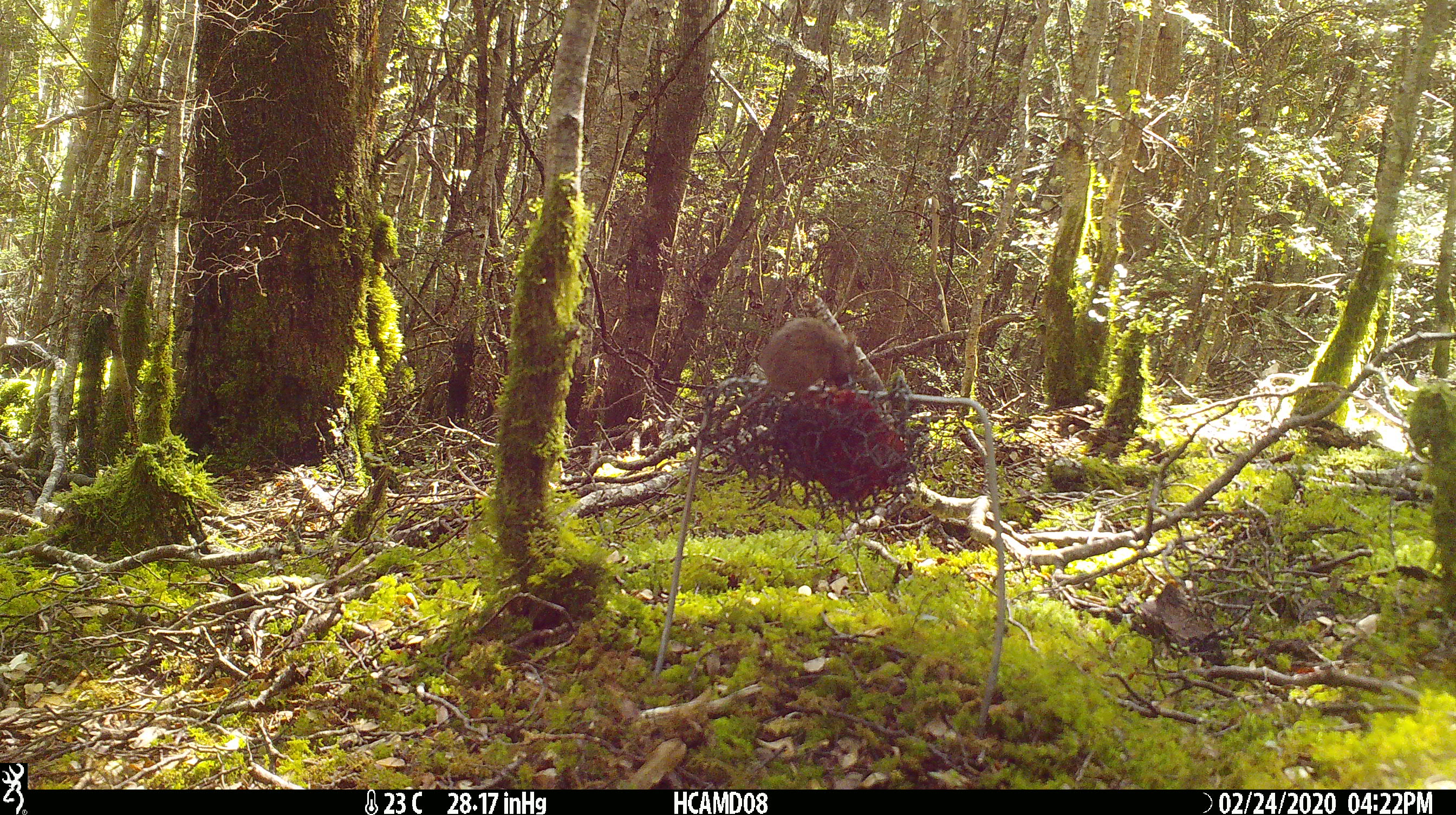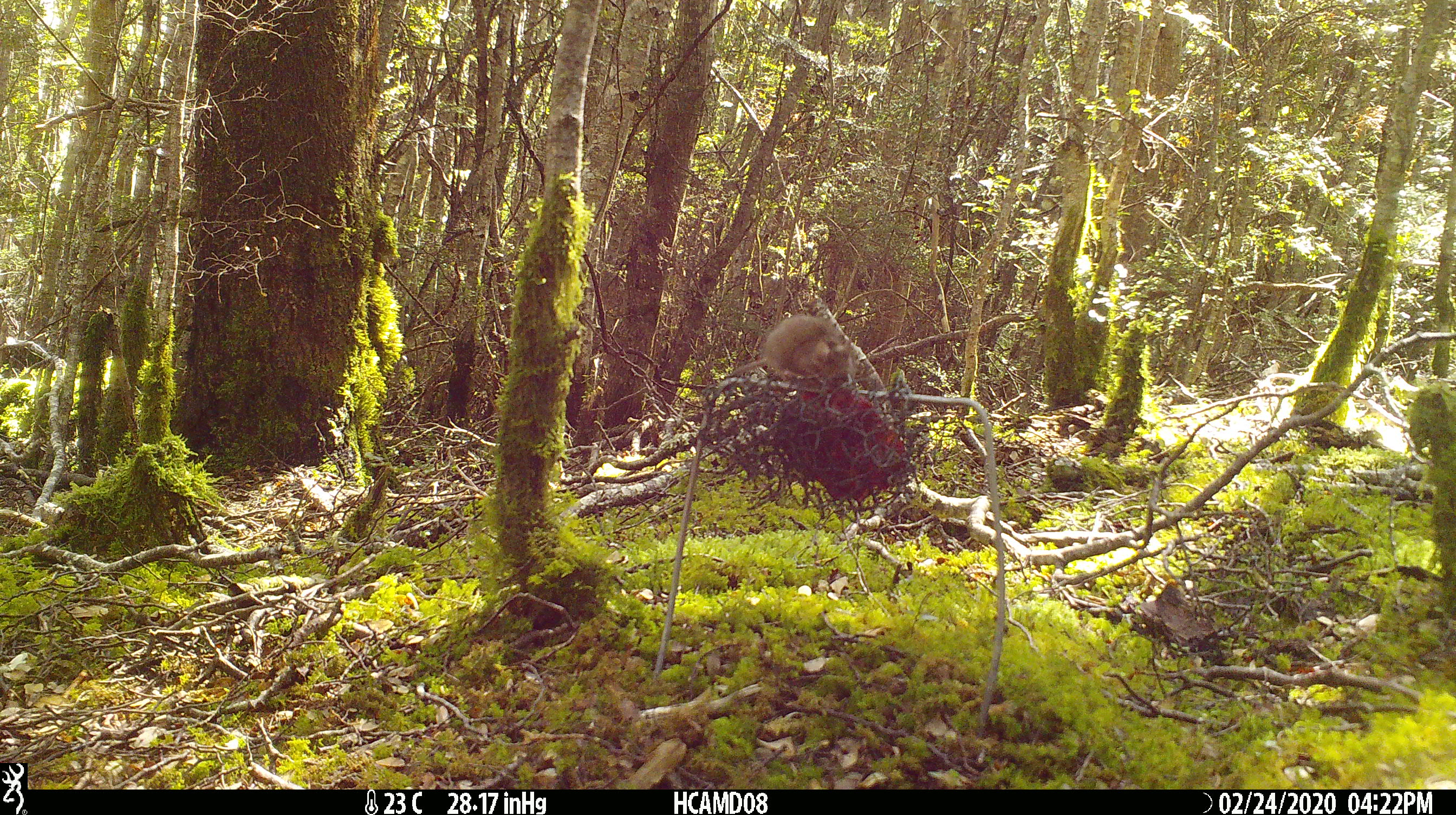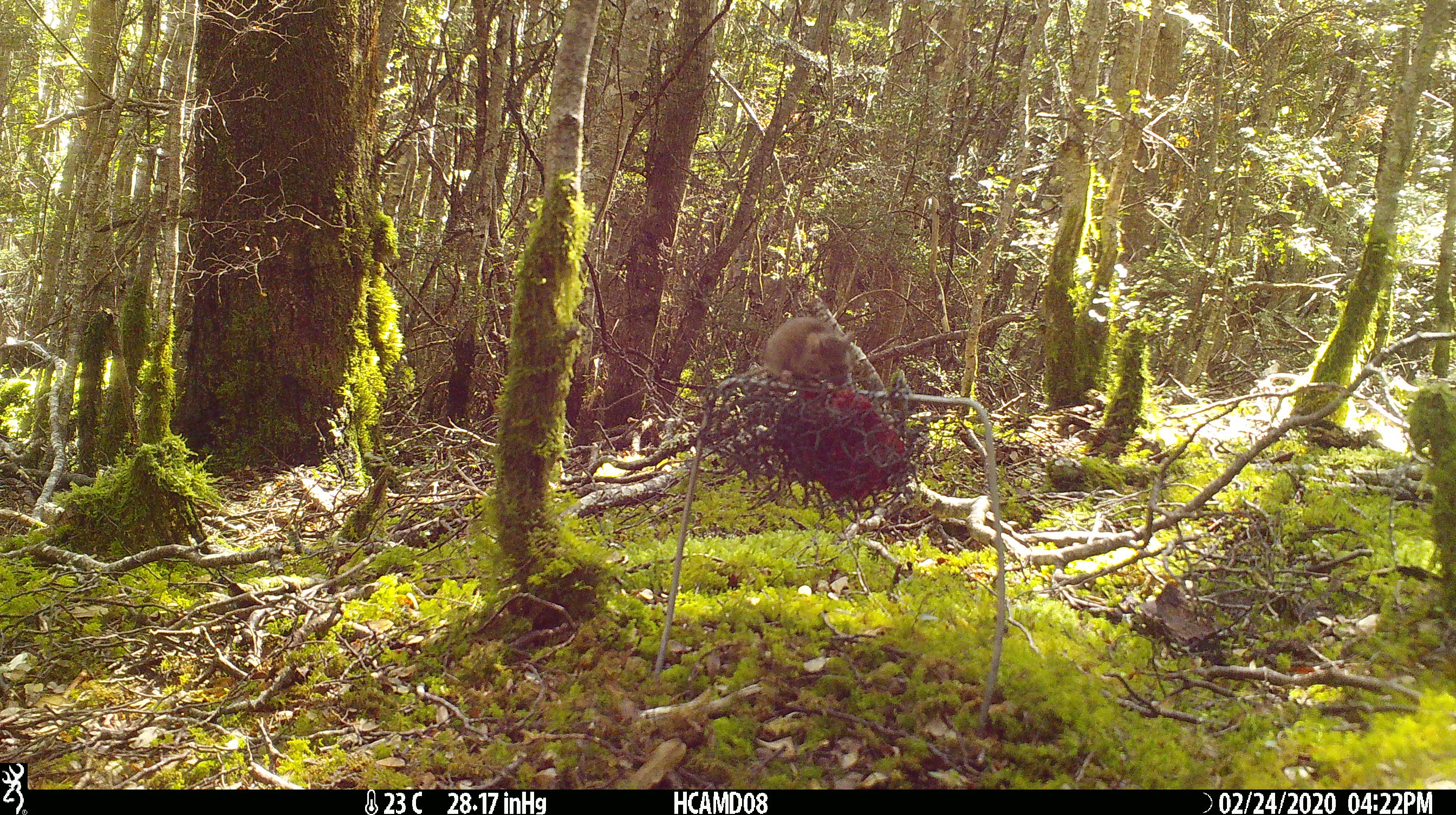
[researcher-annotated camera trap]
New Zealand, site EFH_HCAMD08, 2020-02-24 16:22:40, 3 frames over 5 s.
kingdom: Animalia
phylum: Chordata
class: Mammalia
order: Rodentia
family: Muridae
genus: Mus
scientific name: Mus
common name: mouse